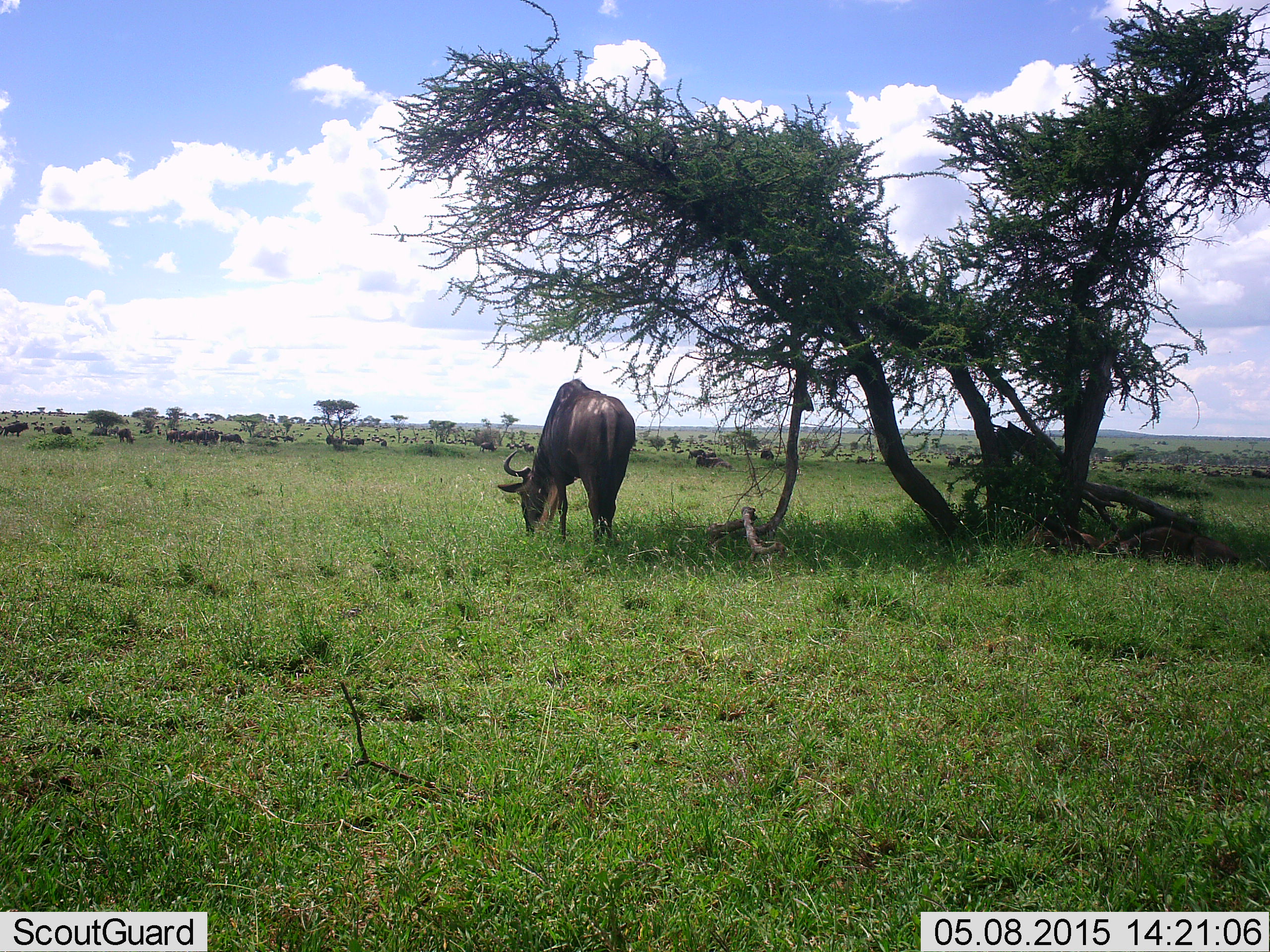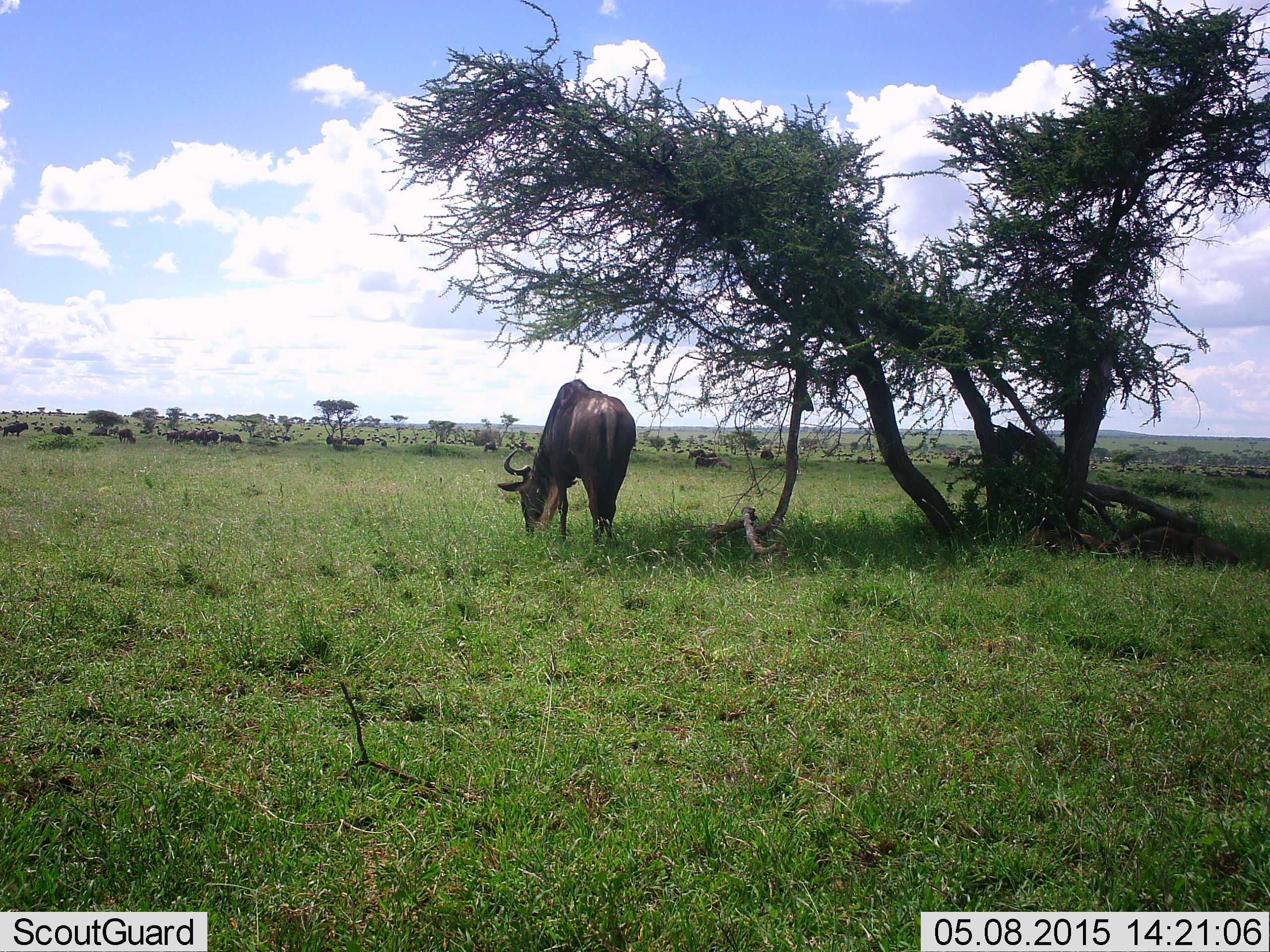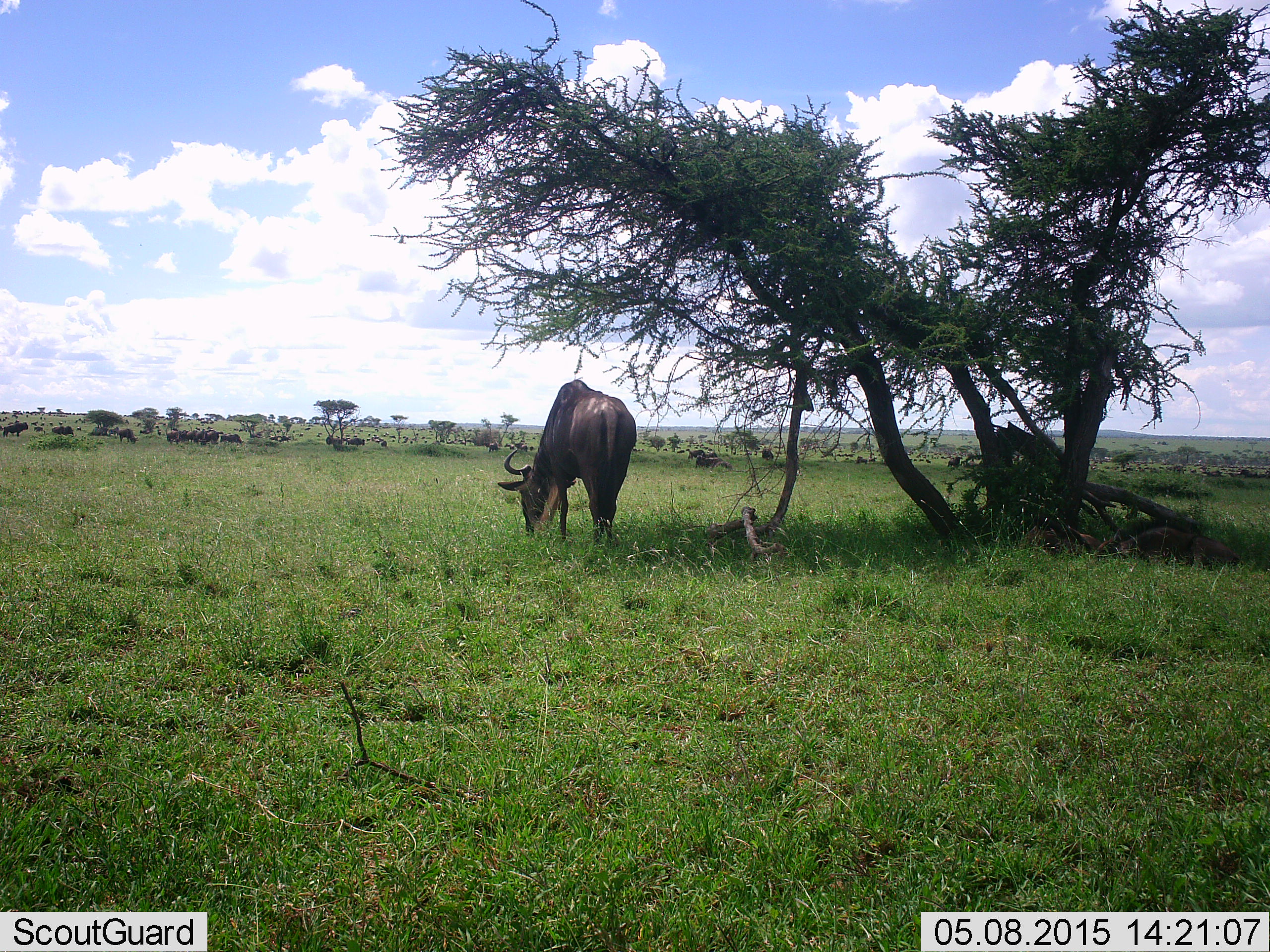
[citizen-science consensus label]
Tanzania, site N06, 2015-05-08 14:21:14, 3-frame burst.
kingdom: Animalia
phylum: Chordata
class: Mammalia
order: Artiodactyla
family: Bovidae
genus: Connochaetes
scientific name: Connochaetes taurinus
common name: blue wildebeest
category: wildebeest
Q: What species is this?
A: Wildebeest (blue wildebeest) (Connochaetes taurinus).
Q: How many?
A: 11-50.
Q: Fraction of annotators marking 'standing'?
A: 30%.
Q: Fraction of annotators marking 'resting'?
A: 20%.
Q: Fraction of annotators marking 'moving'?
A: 10%.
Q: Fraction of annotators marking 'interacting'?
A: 10%.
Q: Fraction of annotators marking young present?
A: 0%.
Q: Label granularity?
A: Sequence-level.